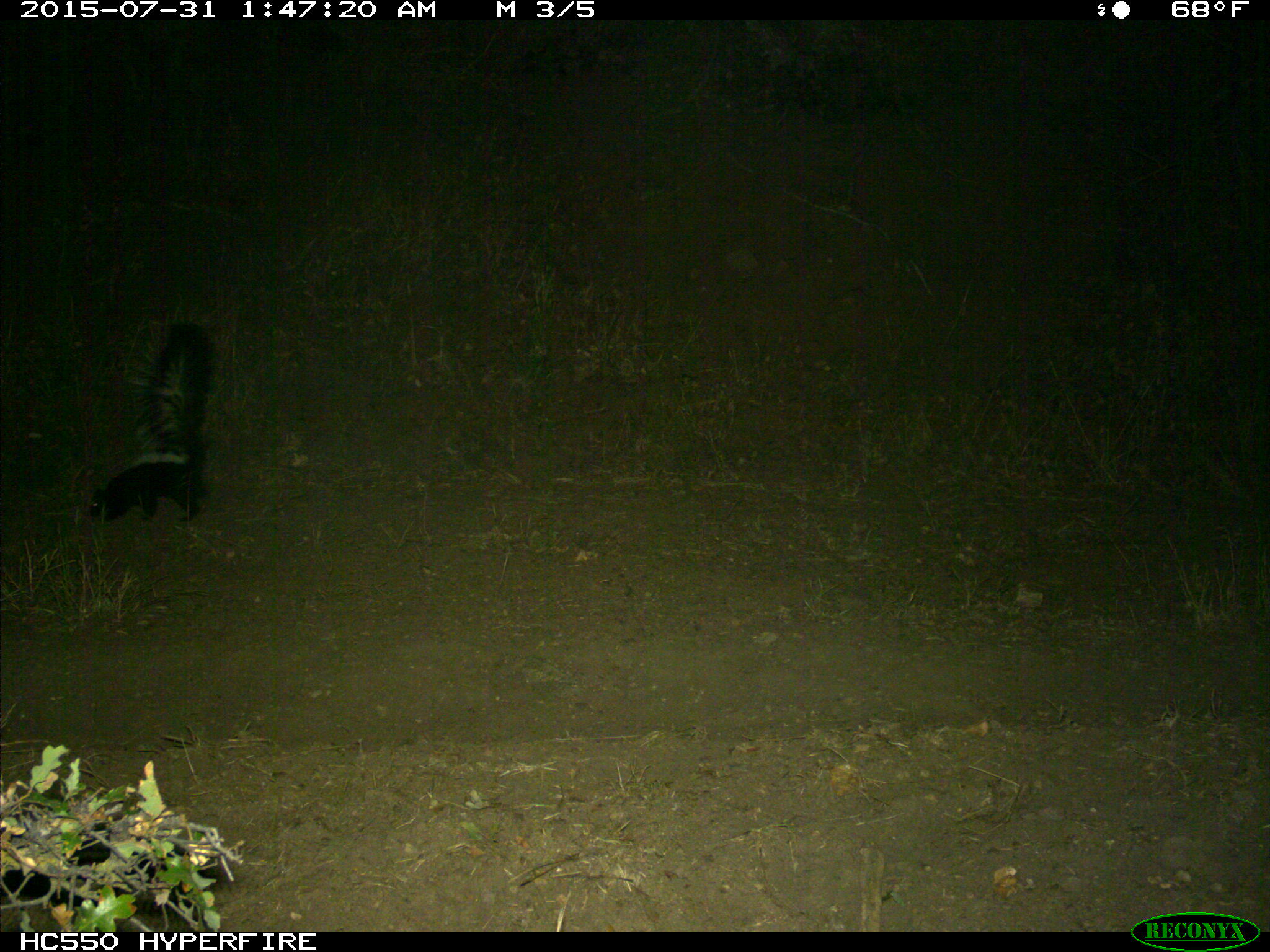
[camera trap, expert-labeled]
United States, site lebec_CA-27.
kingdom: Animalia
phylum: Chordata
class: Mammalia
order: Carnivora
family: Mephitidae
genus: Mephitis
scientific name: Mephitis mephitis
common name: striped skunk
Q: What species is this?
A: Mephitis mephitis (striped skunk).